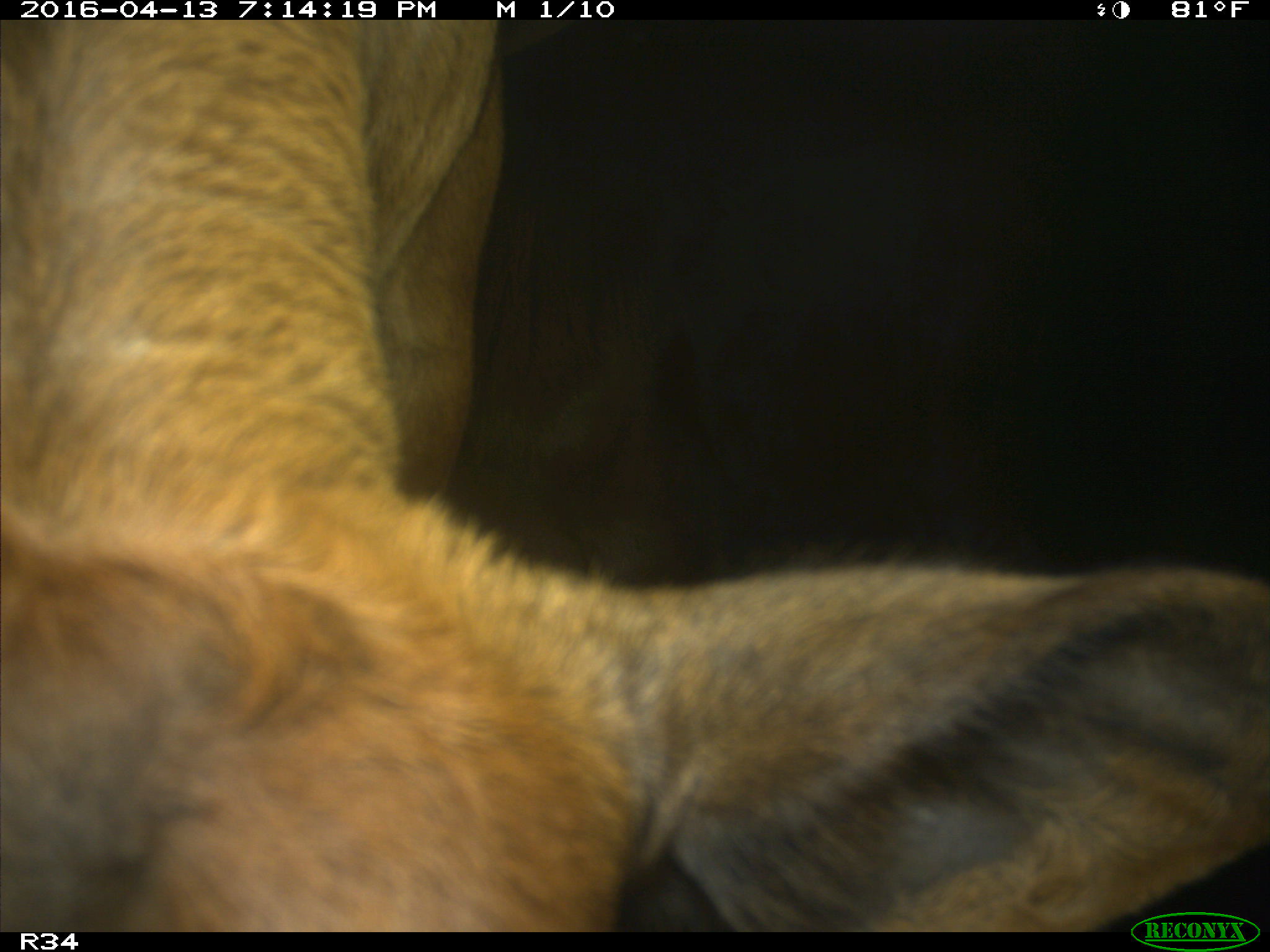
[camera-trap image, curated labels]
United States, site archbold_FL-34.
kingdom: Animalia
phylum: Chordata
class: Mammalia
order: Artiodactyla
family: Bovidae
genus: Bos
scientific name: Bos taurus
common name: domestic cow